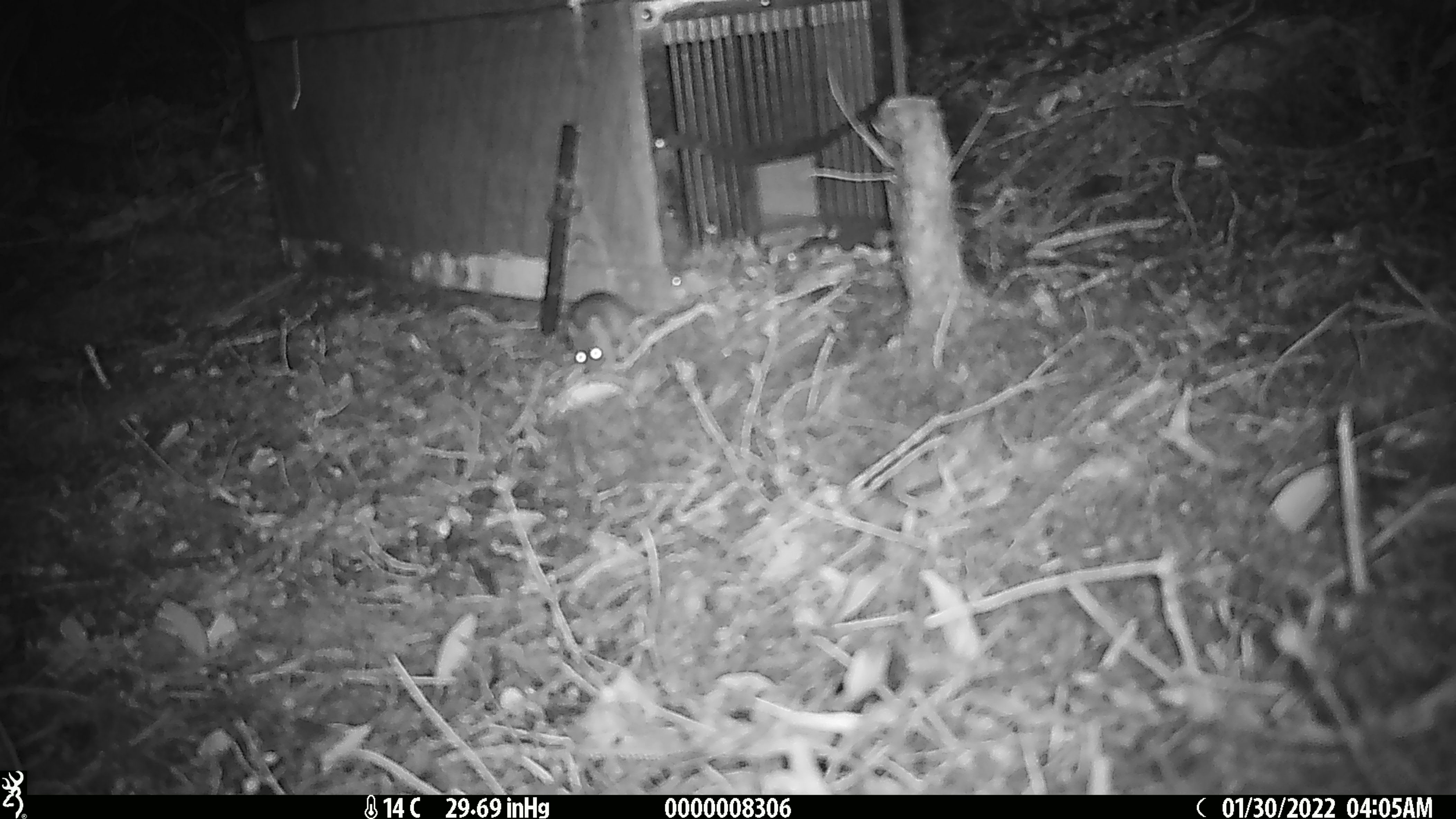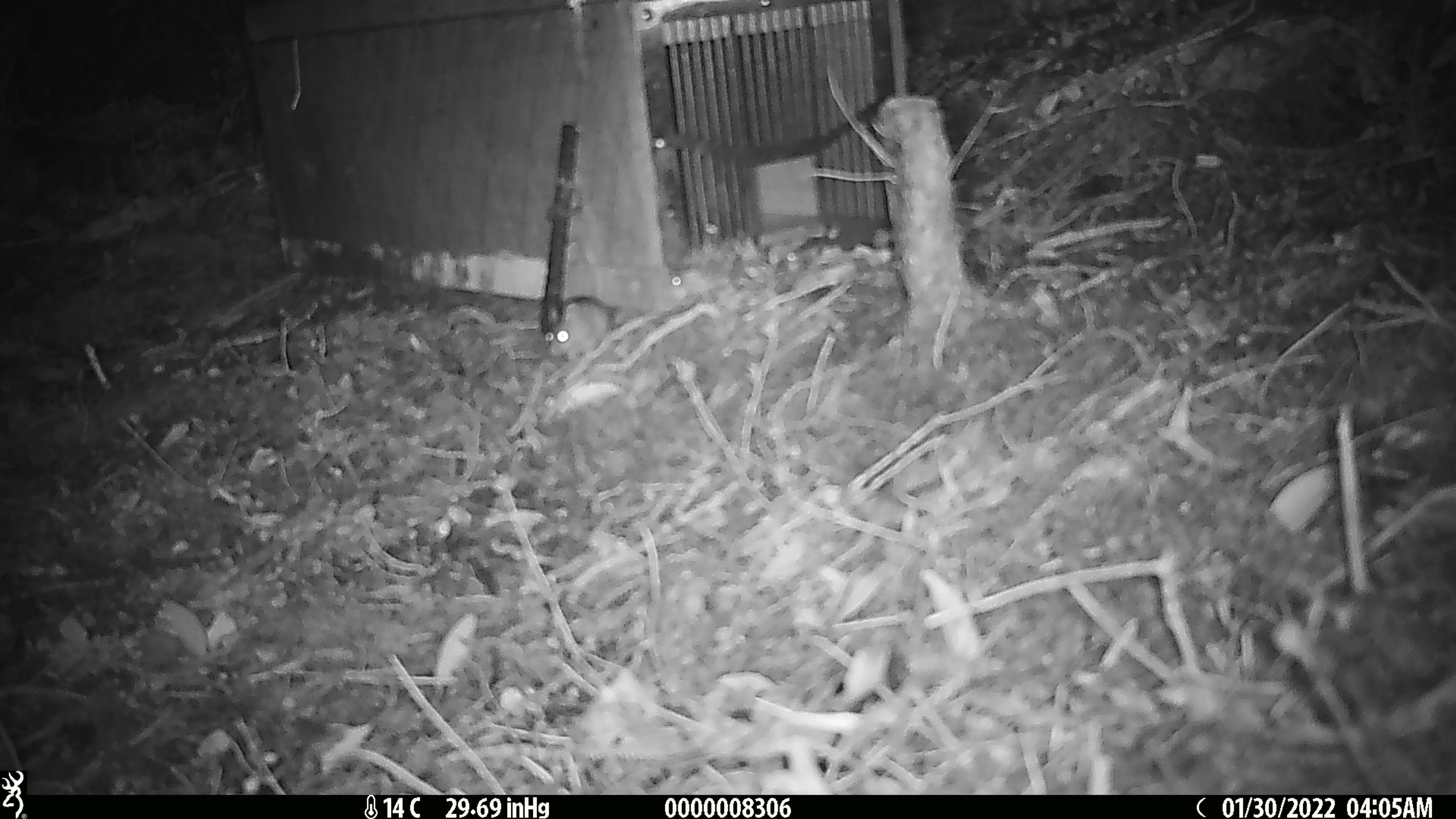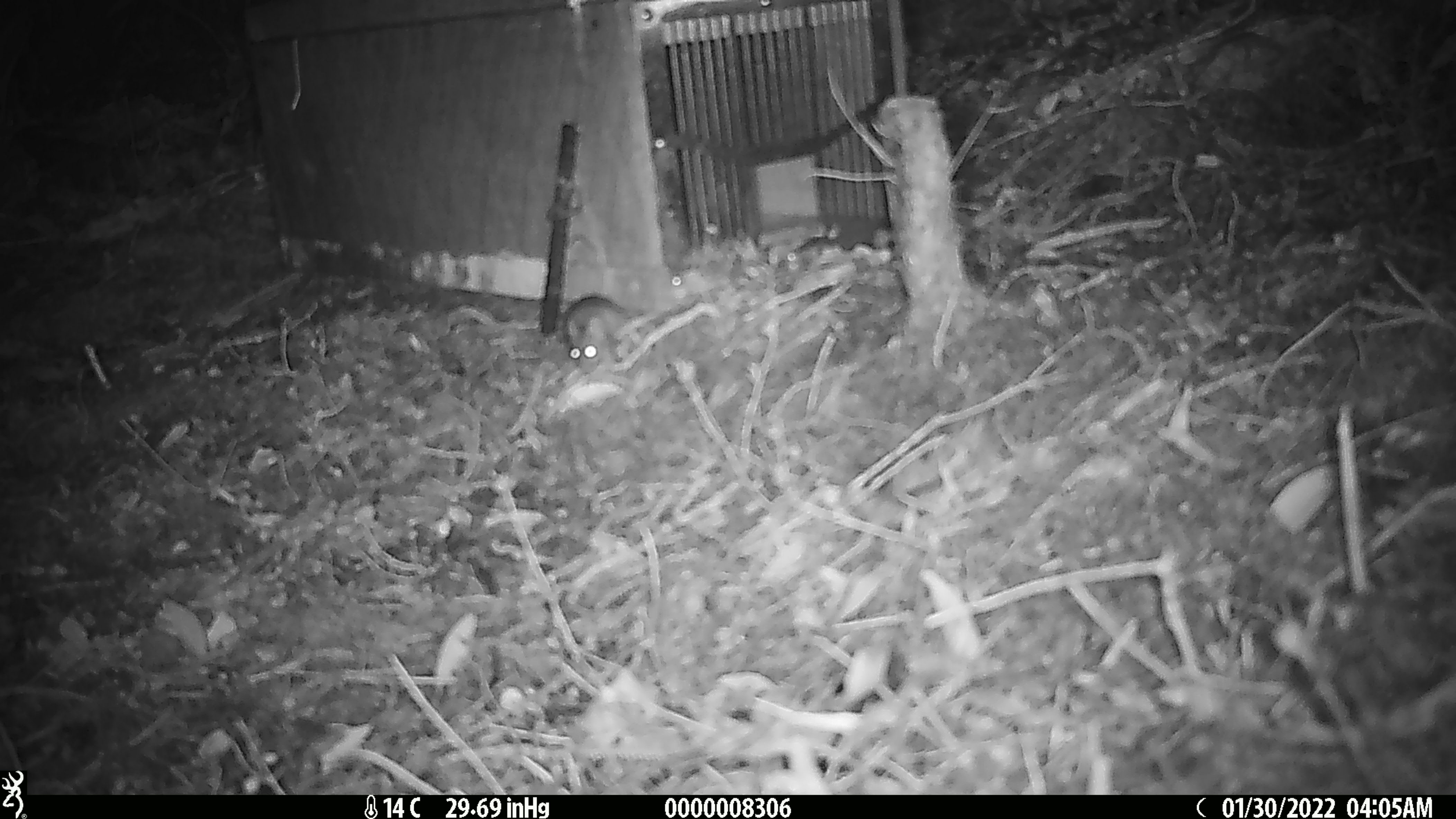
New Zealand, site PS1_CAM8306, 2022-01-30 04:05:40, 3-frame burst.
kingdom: Animalia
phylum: Chordata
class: Mammalia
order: Rodentia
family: Muridae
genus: Mus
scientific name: Mus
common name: mouse